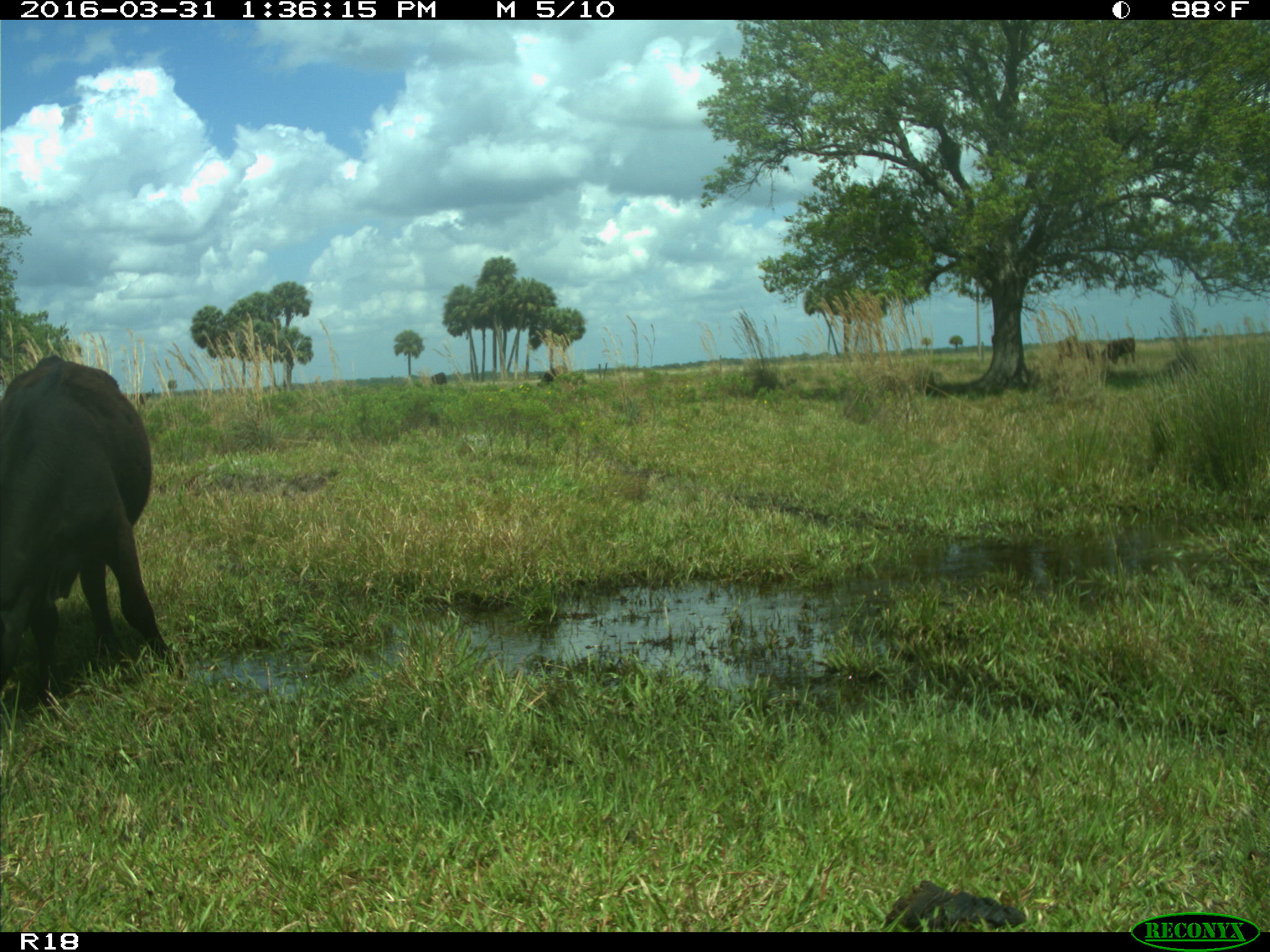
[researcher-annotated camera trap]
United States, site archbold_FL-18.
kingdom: Animalia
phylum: Chordata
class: Mammalia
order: Artiodactyla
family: Bovidae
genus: Bos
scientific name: Bos taurus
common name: domestic cow